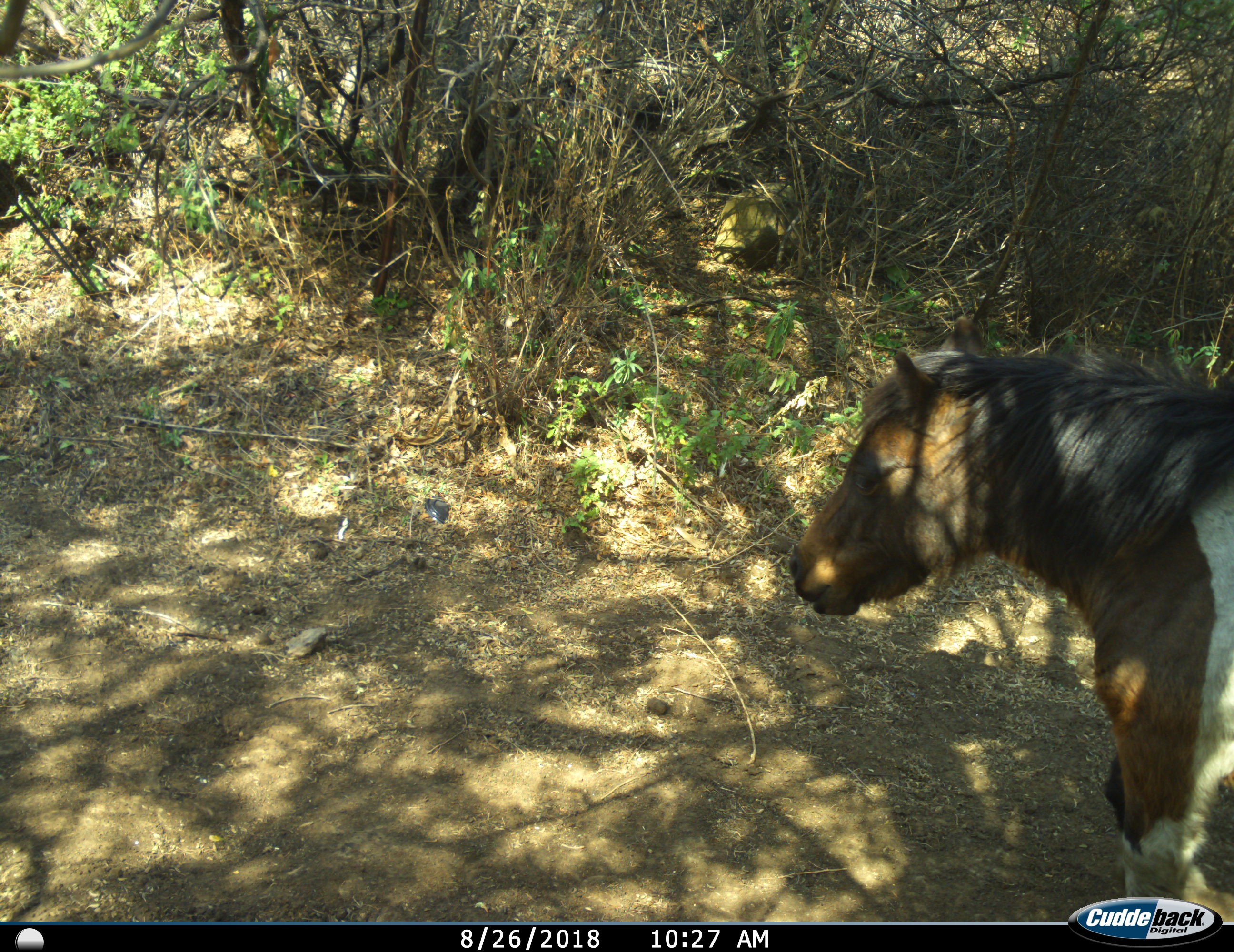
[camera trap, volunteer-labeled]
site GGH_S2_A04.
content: unidentified animal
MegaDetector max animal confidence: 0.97